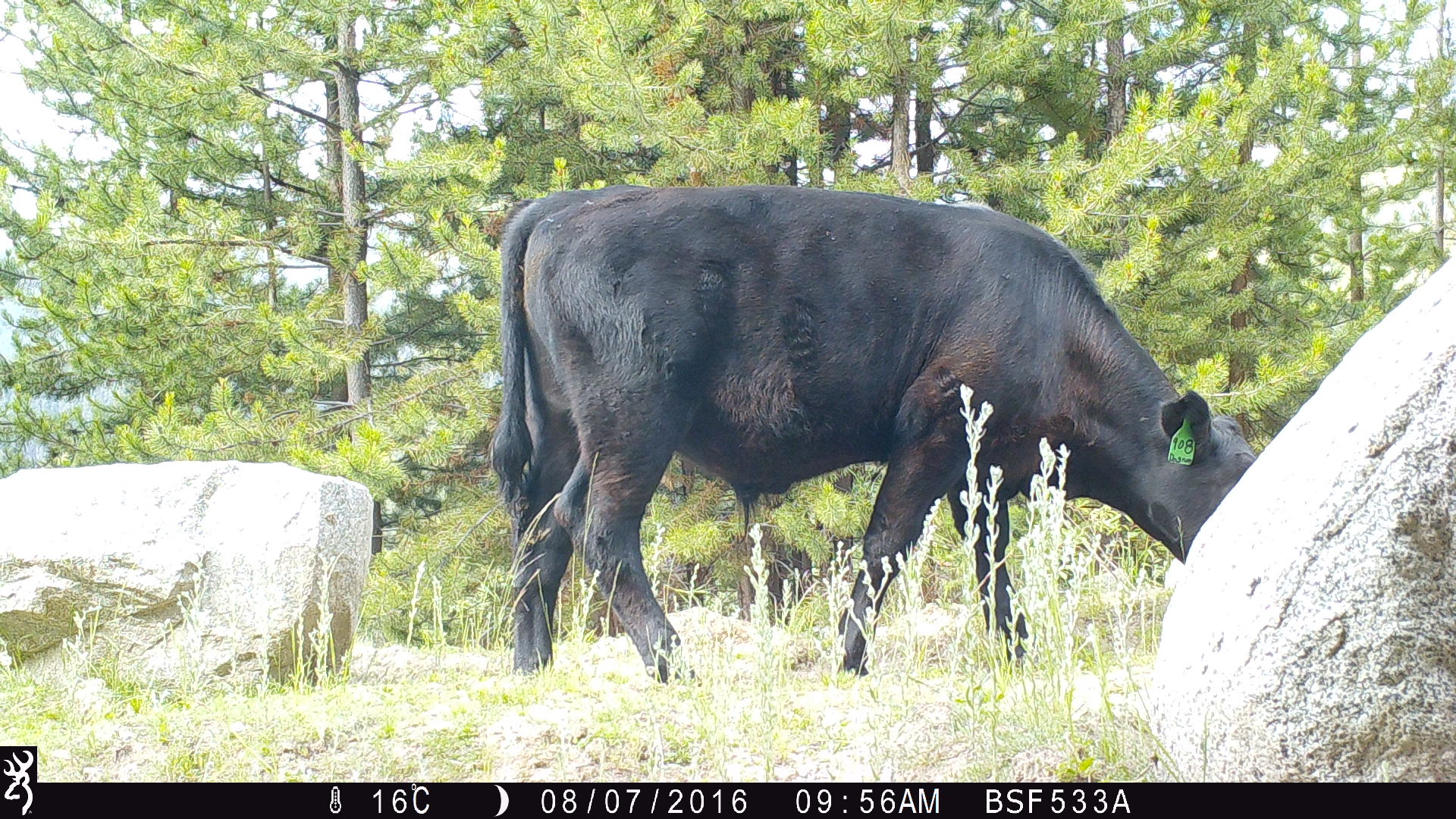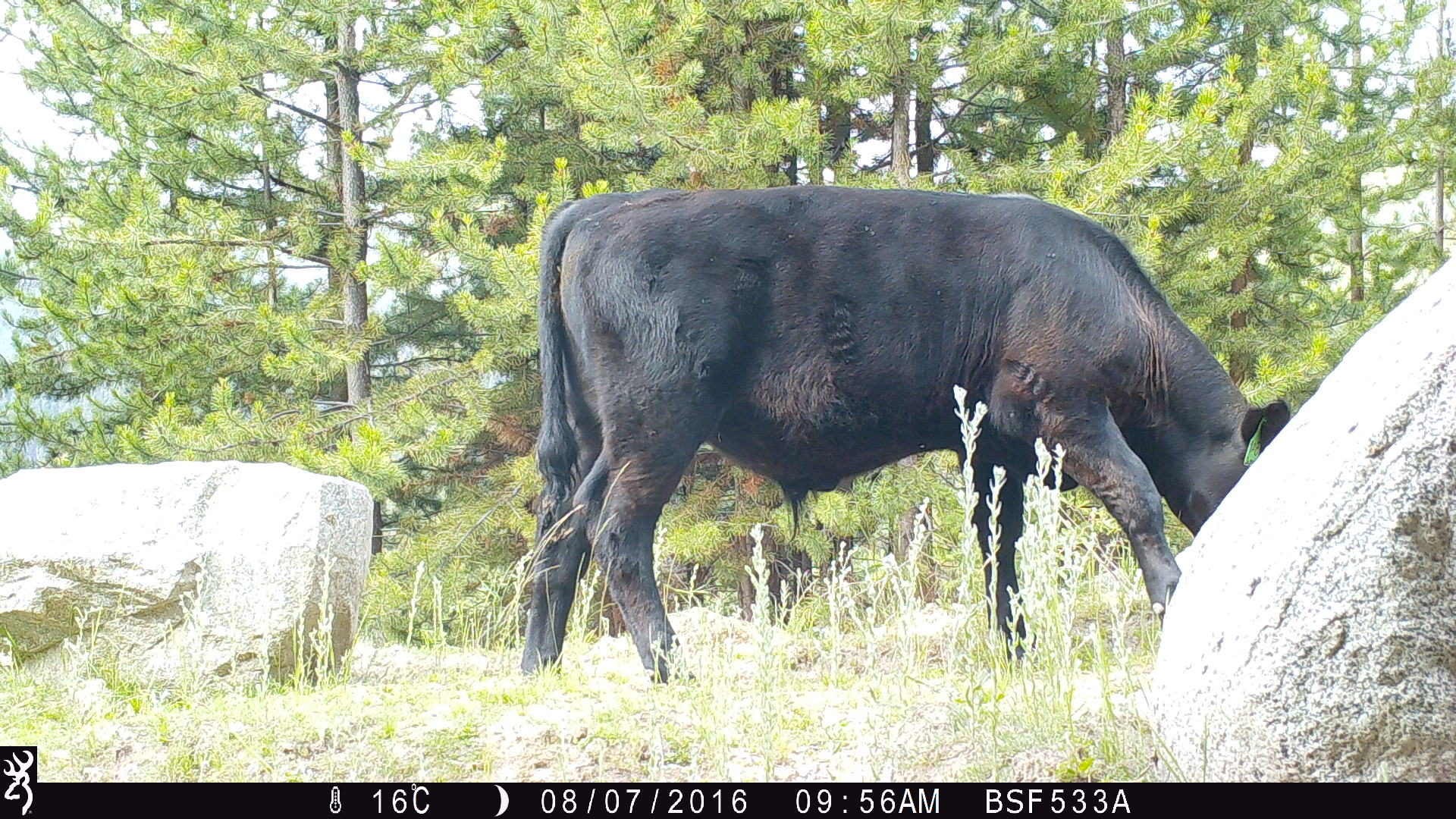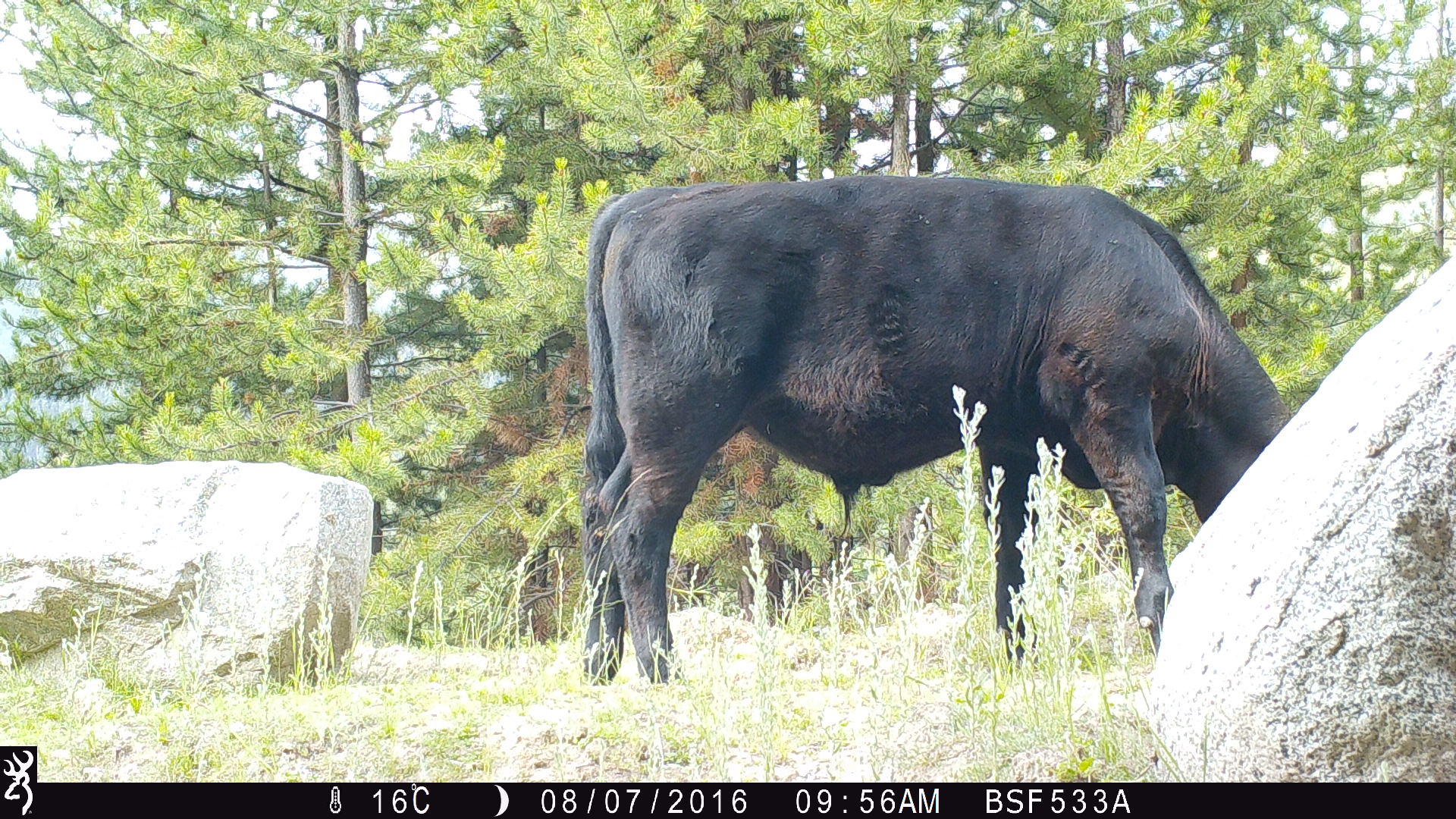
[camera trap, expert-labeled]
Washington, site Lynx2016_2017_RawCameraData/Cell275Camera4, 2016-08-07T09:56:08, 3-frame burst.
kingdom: Animalia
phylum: Chordata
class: Mammalia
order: Artiodactyla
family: Bovidae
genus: Bos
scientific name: Bos taurus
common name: domestic cattle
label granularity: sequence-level